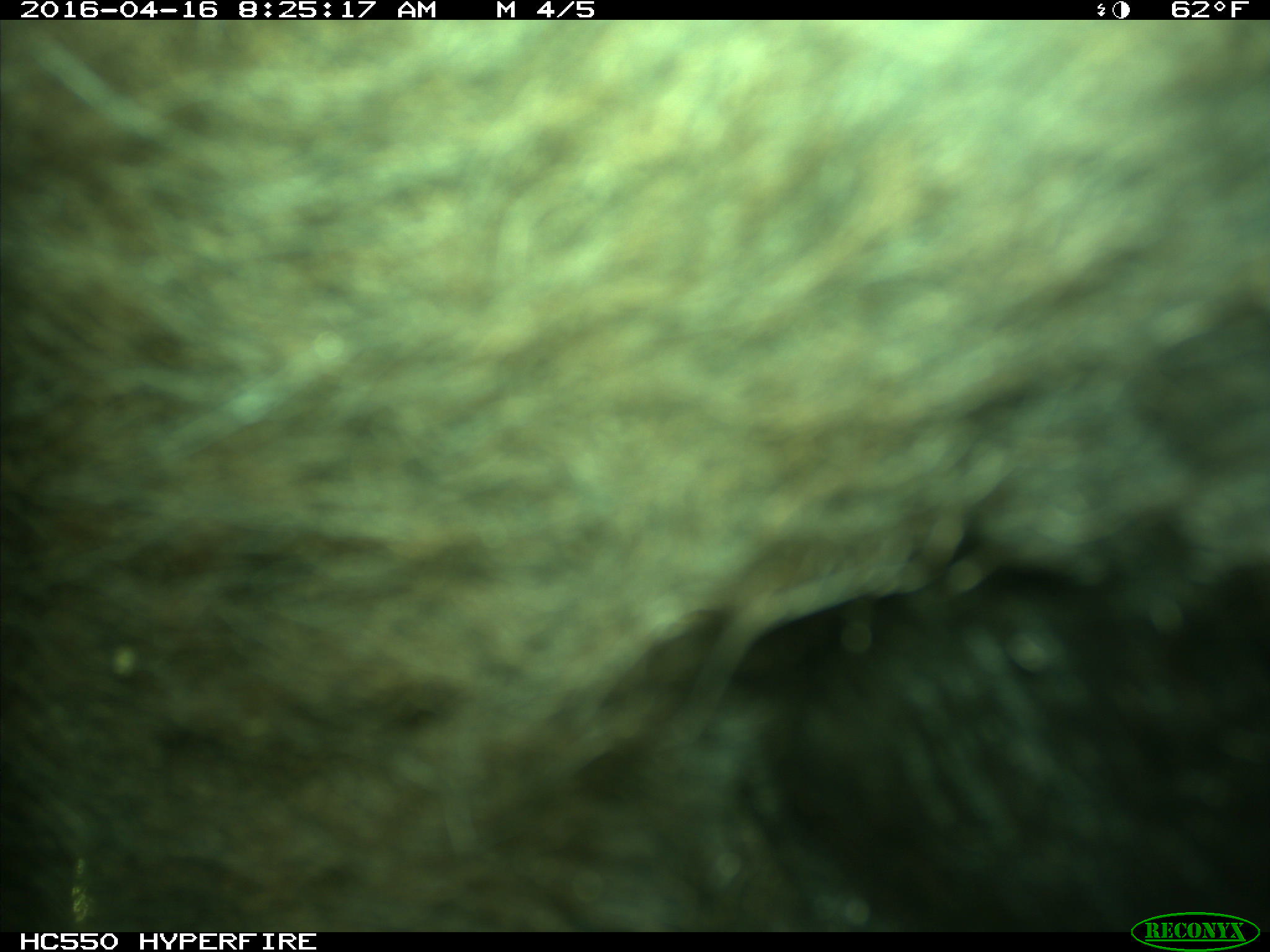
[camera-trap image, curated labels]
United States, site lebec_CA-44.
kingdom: Animalia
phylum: Chordata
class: Mammalia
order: Artiodactyla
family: Bovidae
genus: Bos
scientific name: Bos taurus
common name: domestic cow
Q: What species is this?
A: Bos taurus (domestic cow).